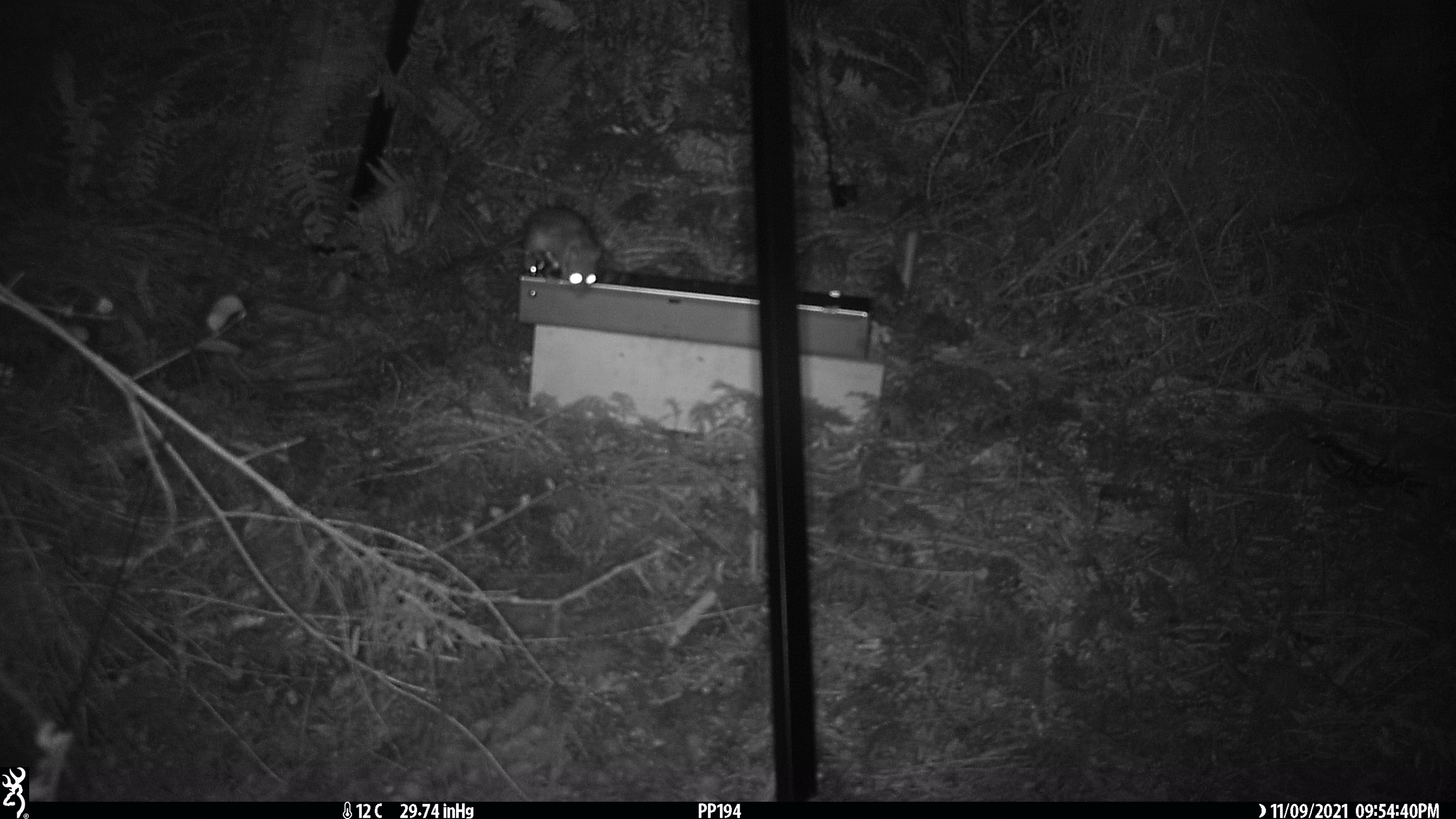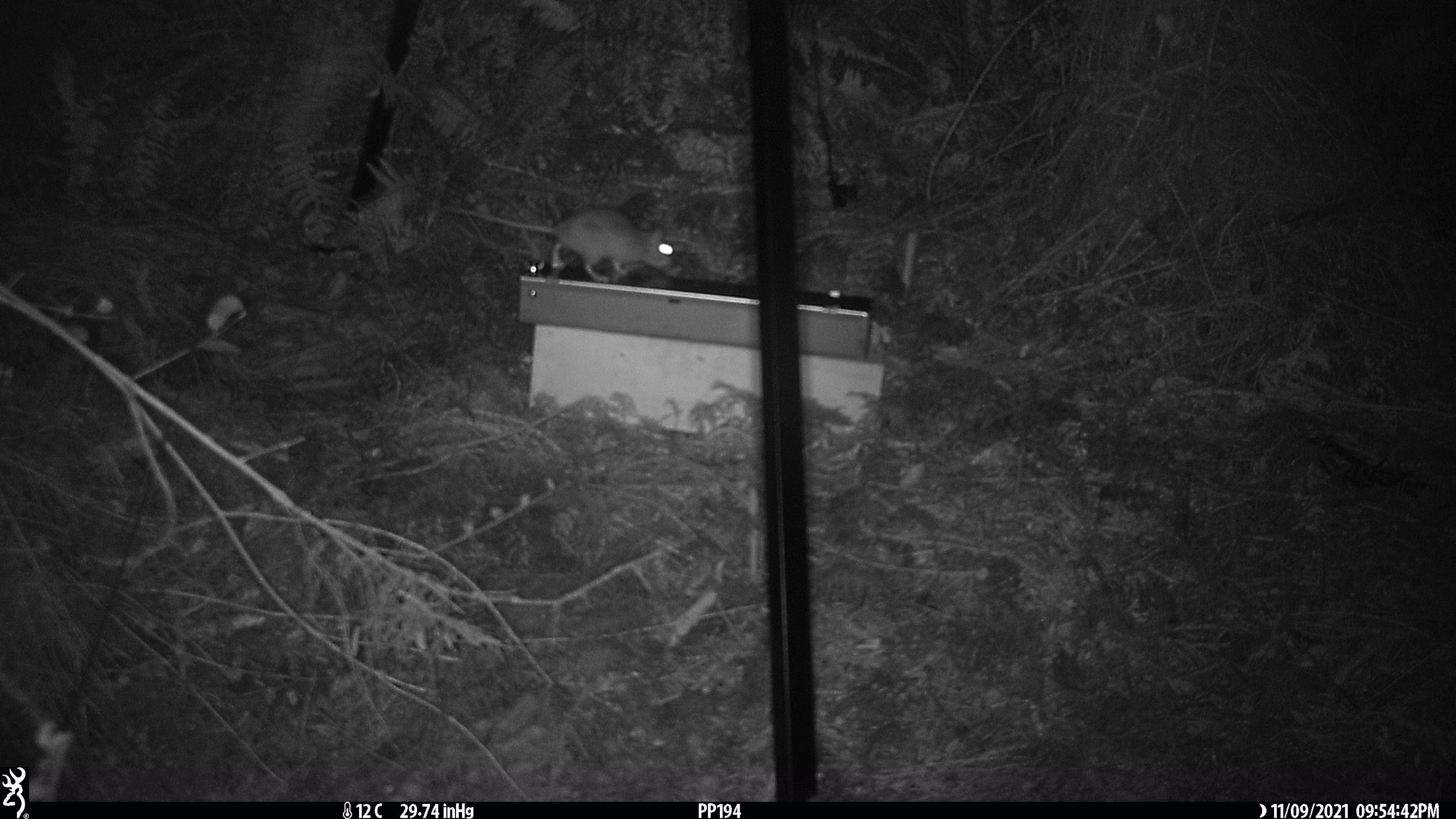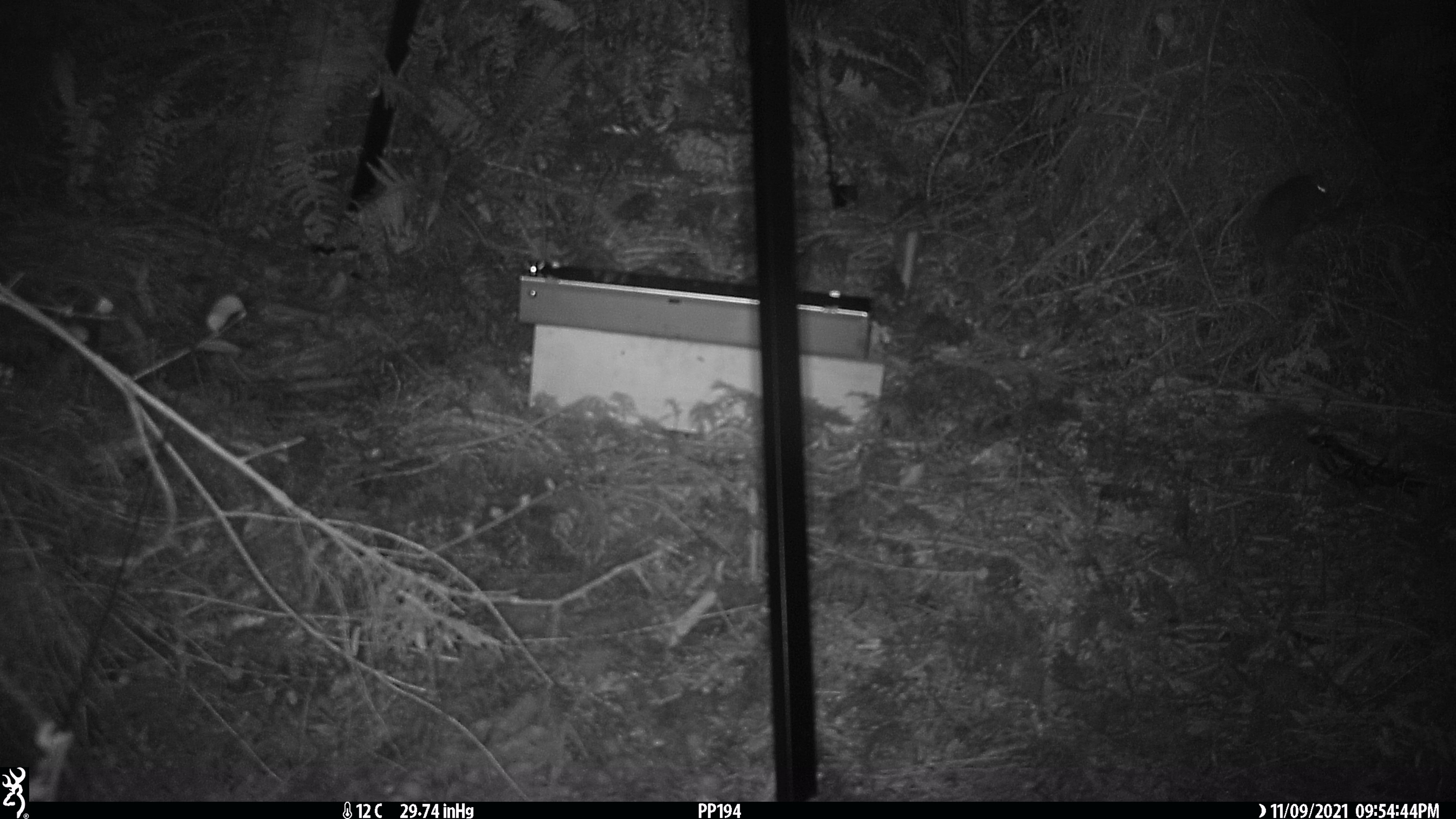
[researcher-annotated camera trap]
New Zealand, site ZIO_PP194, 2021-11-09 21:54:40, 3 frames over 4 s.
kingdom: Animalia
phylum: Chordata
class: Mammalia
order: Rodentia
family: Muridae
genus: Rattus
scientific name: Rattus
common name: rat